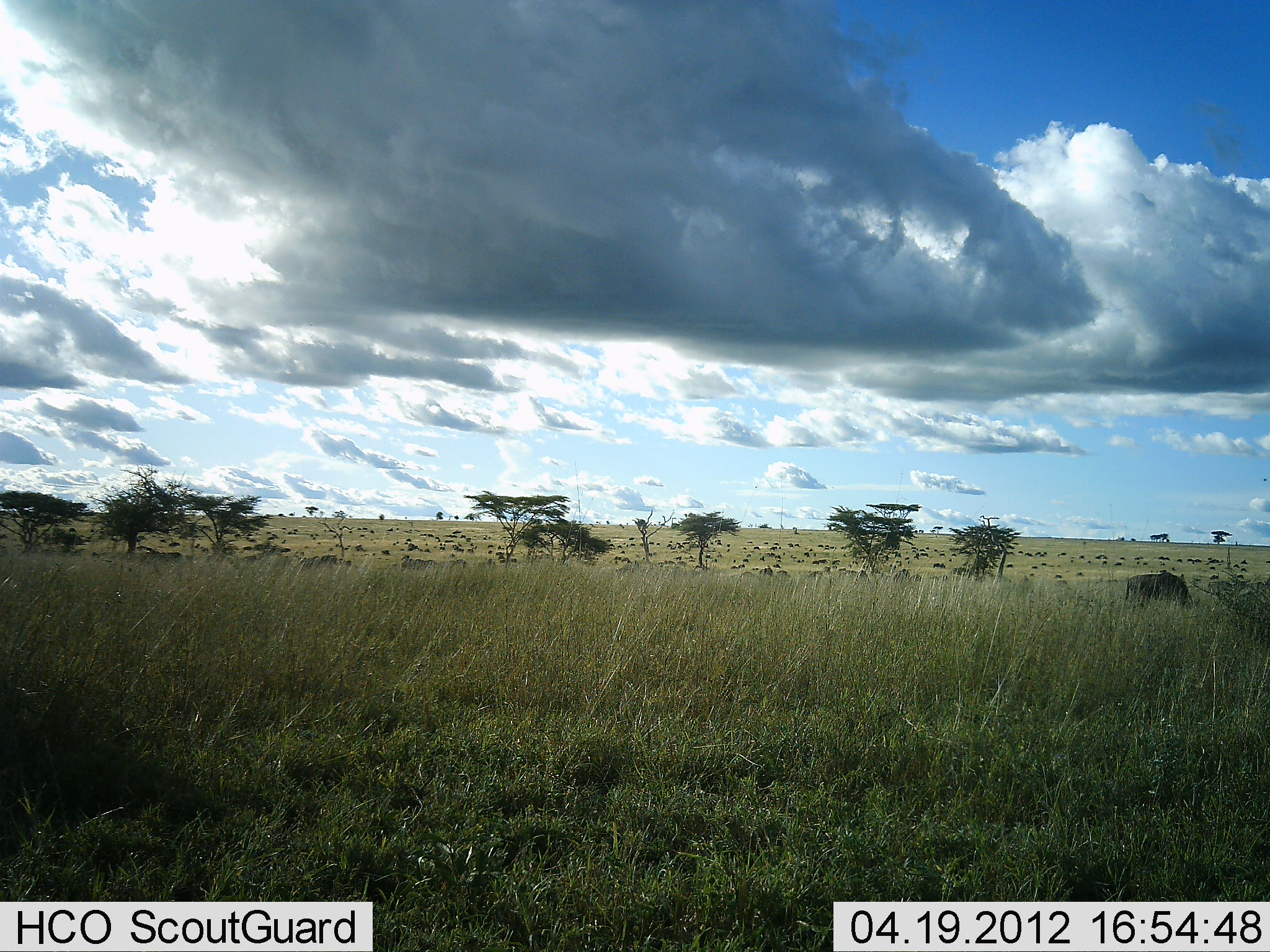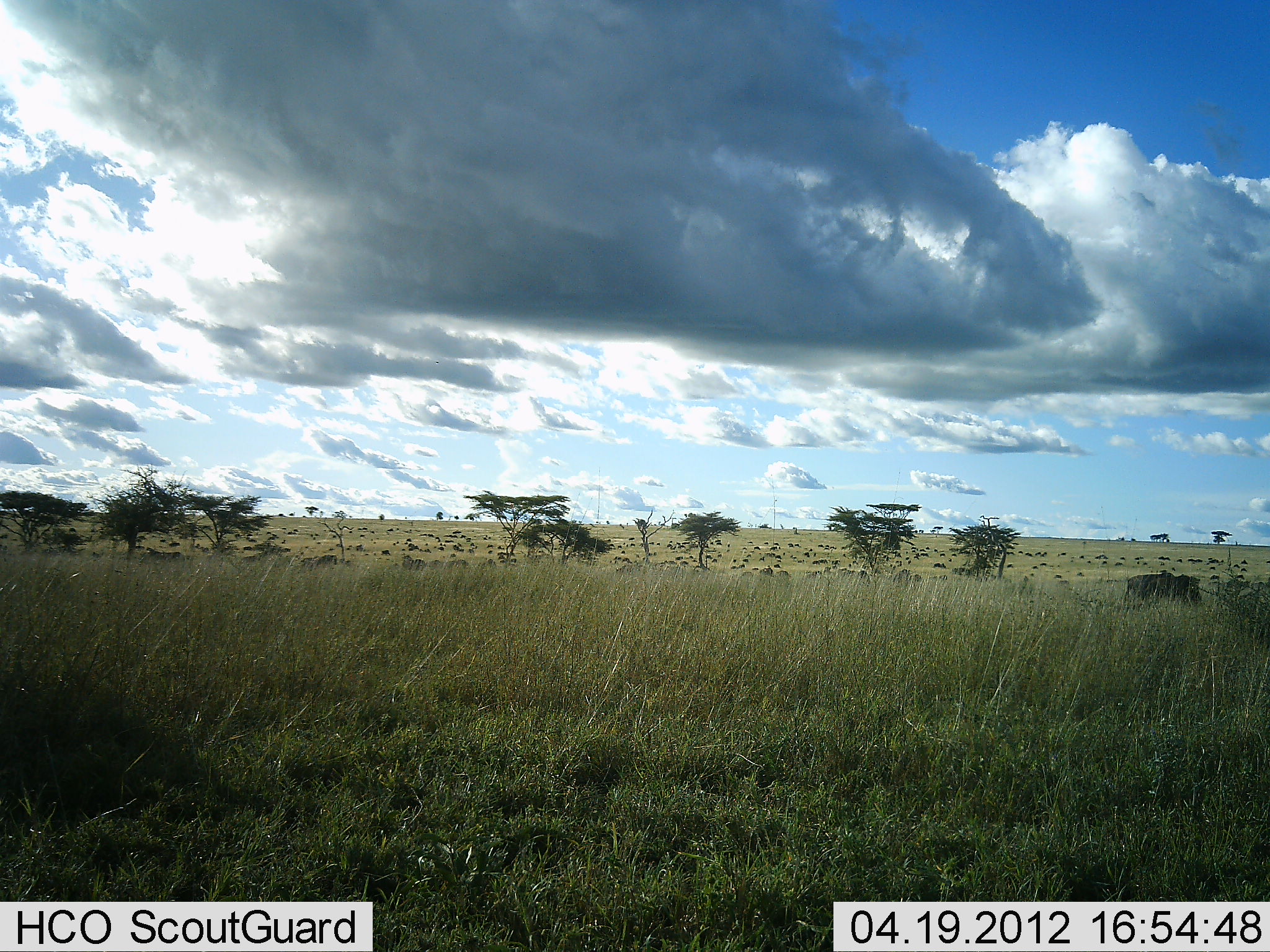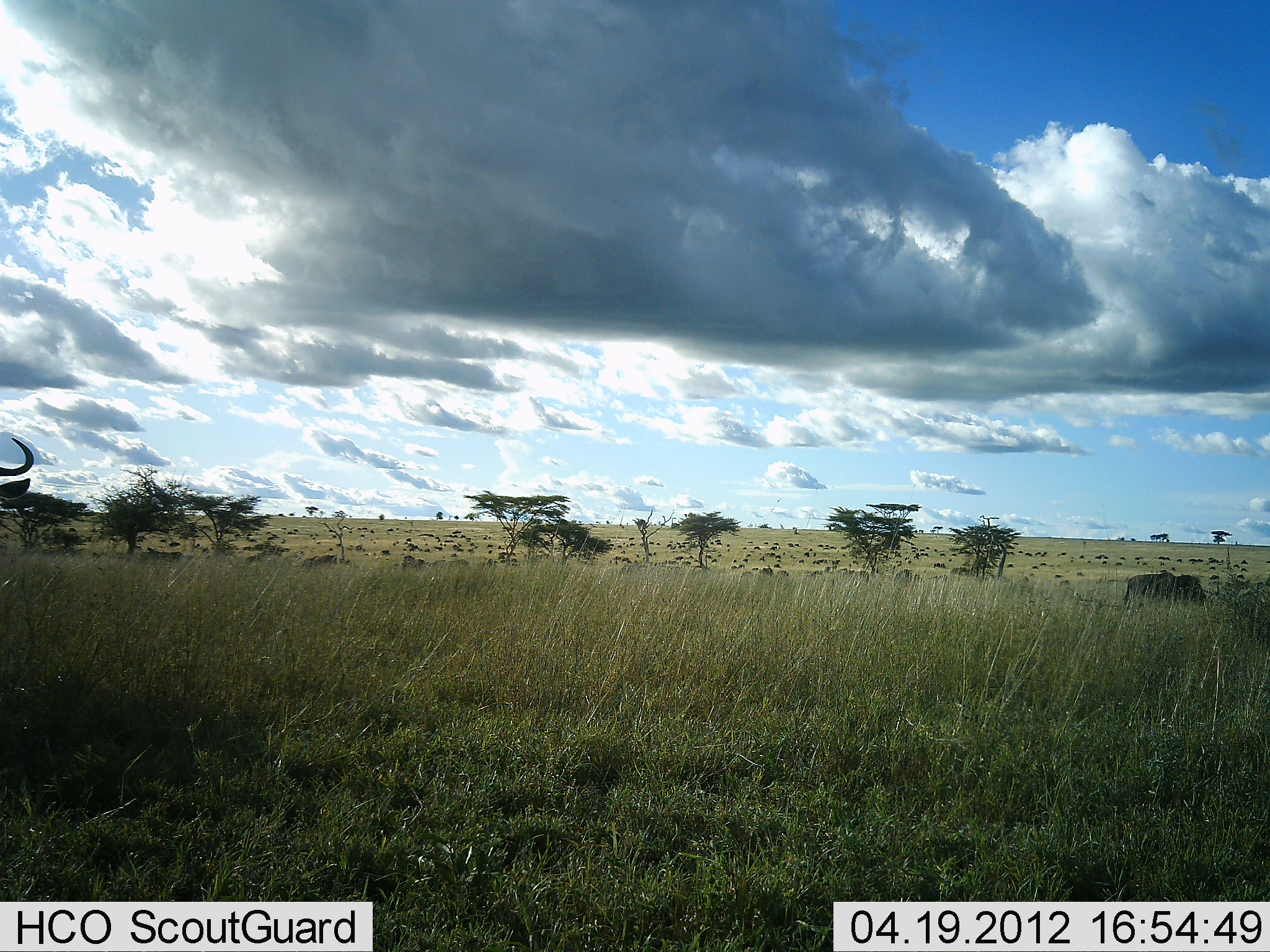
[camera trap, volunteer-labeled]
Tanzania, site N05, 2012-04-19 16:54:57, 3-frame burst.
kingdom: Animalia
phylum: Chordata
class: Mammalia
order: Artiodactyla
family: Bovidae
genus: Connochaetes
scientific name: Connochaetes taurinus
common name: blue wildebeest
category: wildebeest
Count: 2.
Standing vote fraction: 56%.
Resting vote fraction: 6%.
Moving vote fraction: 44%.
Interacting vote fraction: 0%.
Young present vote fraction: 0%.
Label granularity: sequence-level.